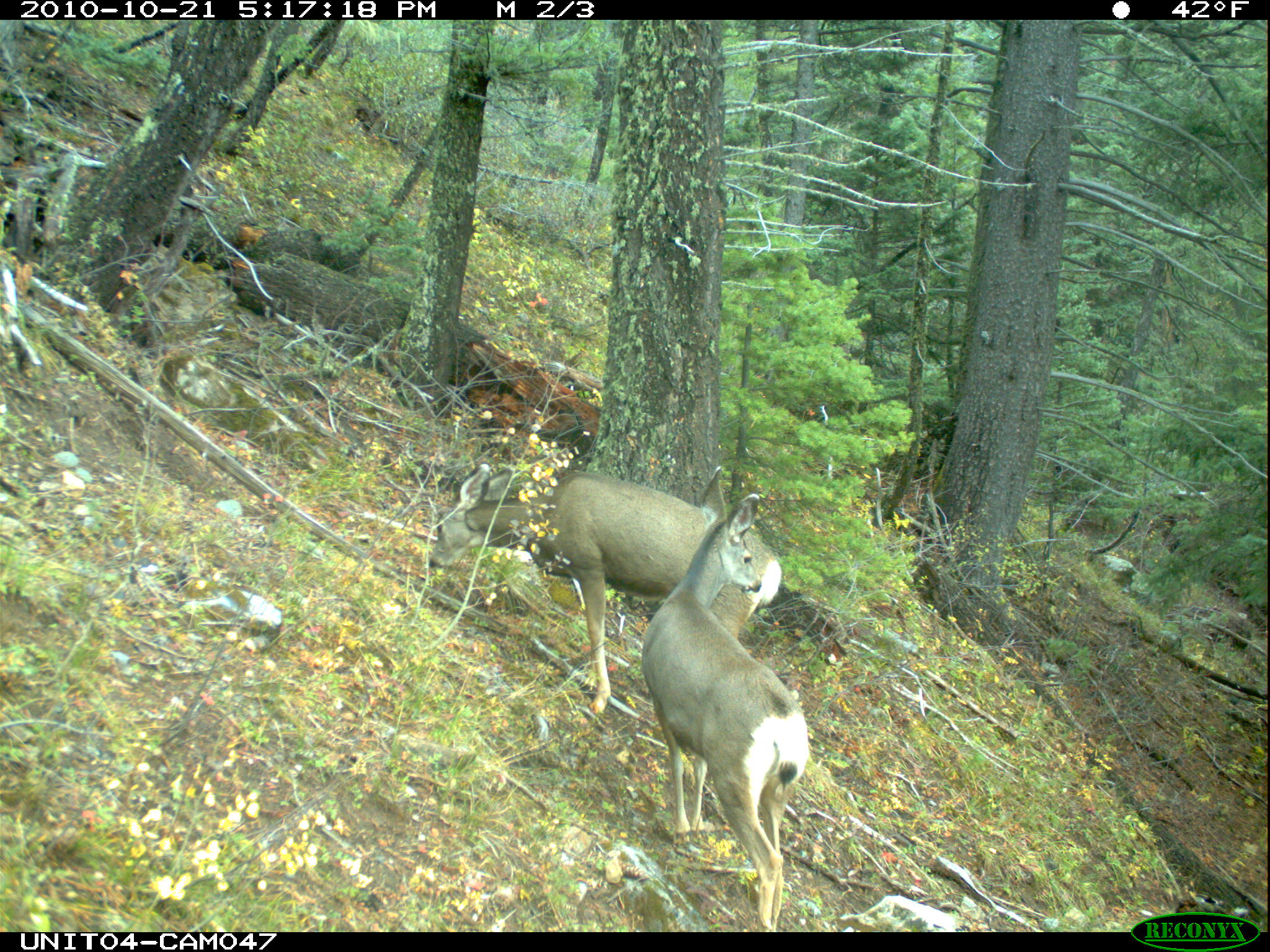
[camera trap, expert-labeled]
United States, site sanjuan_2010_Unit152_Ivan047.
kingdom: Animalia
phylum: Chordata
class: Mammalia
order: Artiodactyla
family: Cervidae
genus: Odocoileus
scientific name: Odocoileus hemionus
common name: mule deer